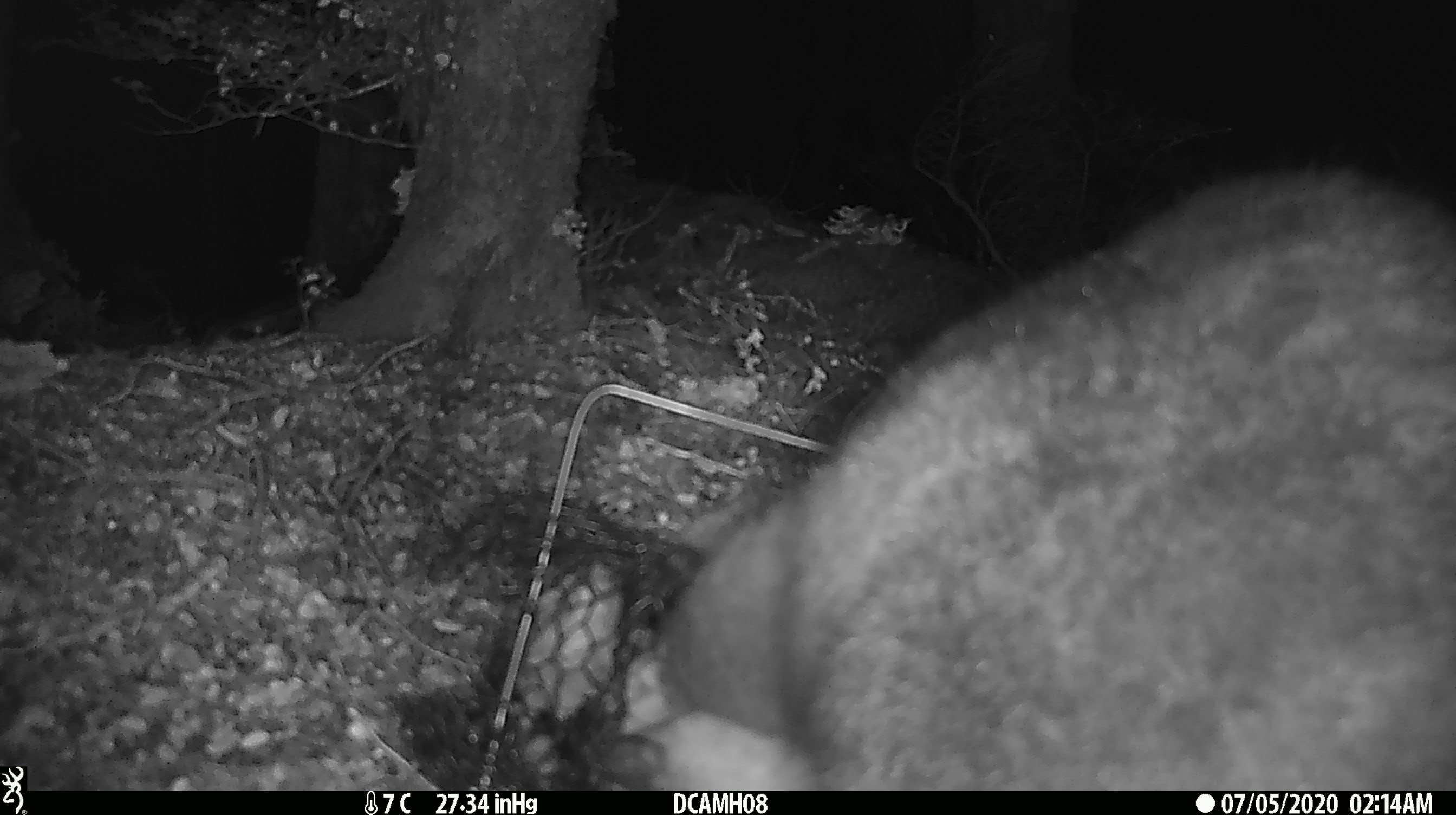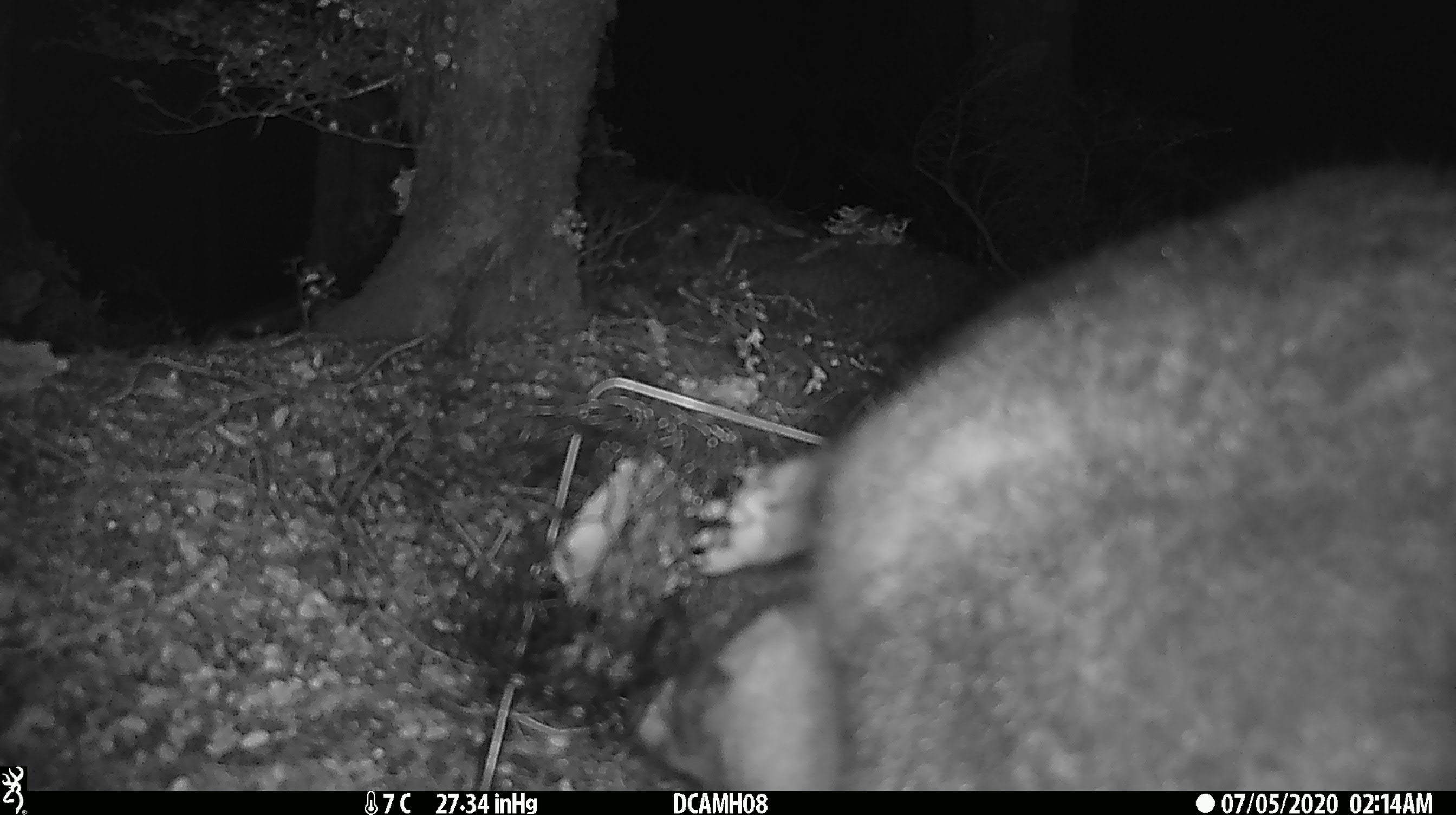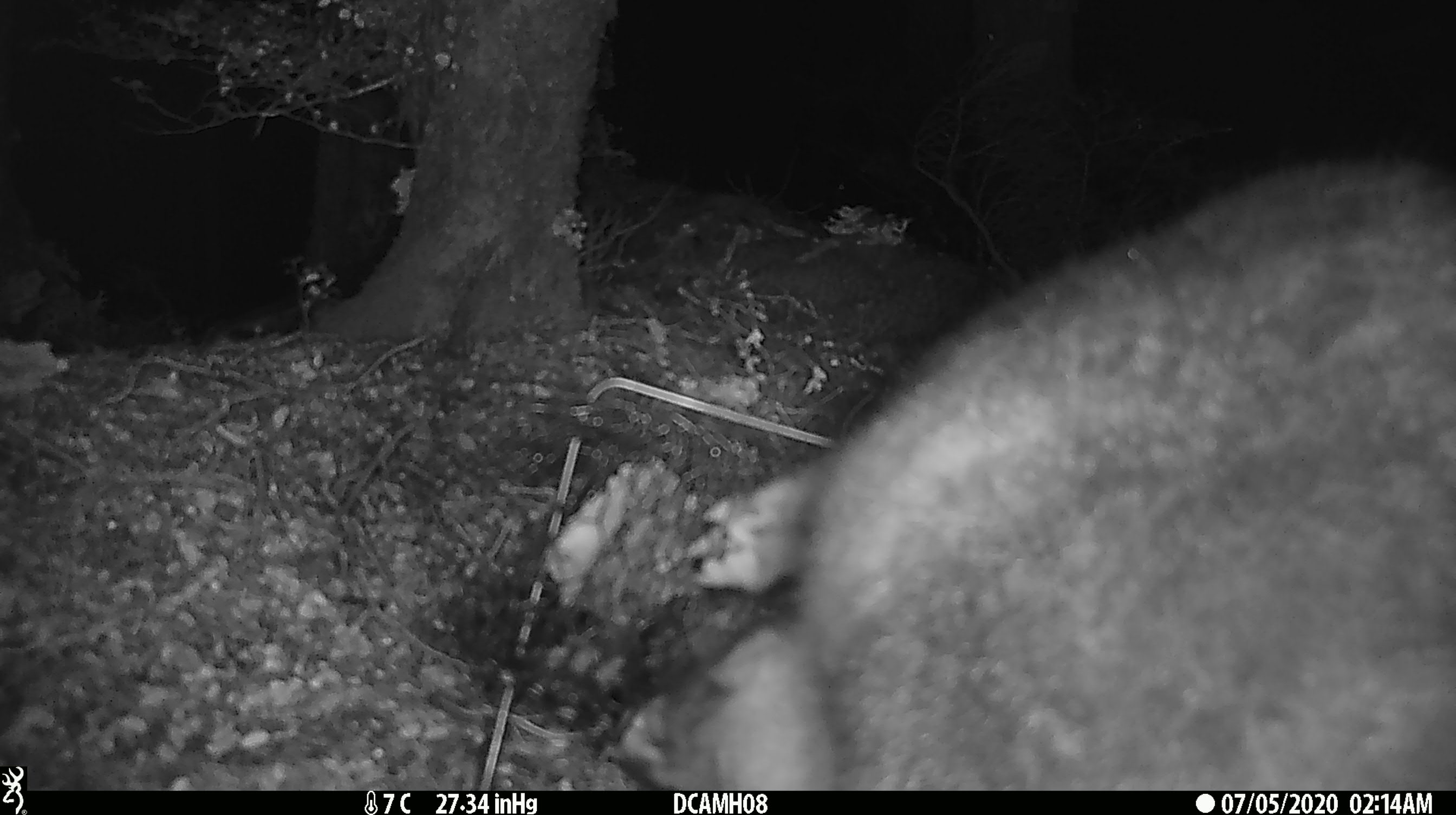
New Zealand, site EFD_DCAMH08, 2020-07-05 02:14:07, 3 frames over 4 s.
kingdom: Animalia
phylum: Chordata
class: Mammalia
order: Diprotodontia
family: Phalangeridae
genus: Trichosurus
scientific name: Trichosurus vulpecula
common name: common brushtail possum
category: possum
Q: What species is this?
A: Possum (common brushtail possum) (Trichosurus vulpecula).